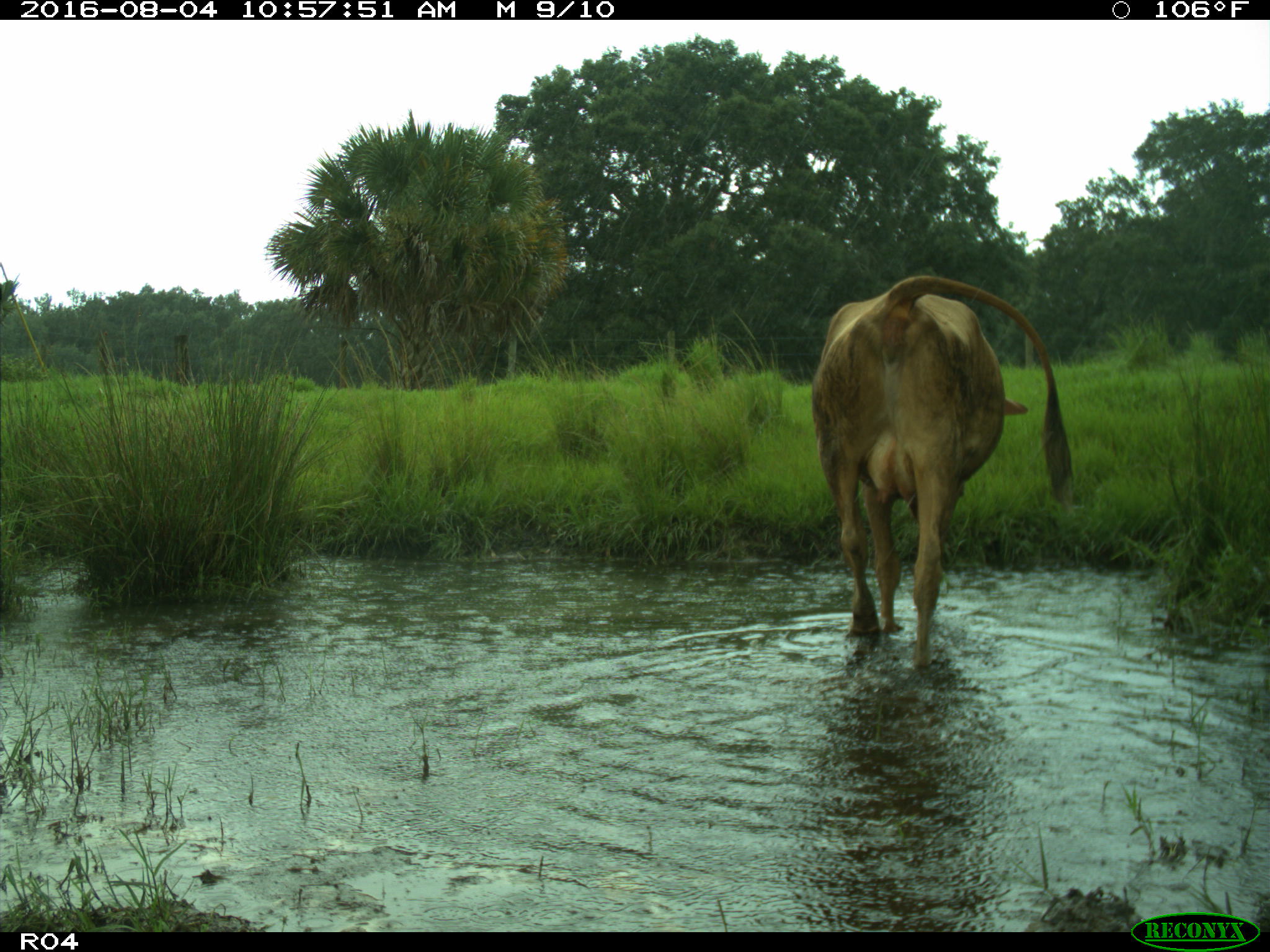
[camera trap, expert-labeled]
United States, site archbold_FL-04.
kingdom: Animalia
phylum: Chordata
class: Mammalia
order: Artiodactyla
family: Bovidae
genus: Bos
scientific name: Bos taurus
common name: domestic cow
Bos taurus (domestic cow).